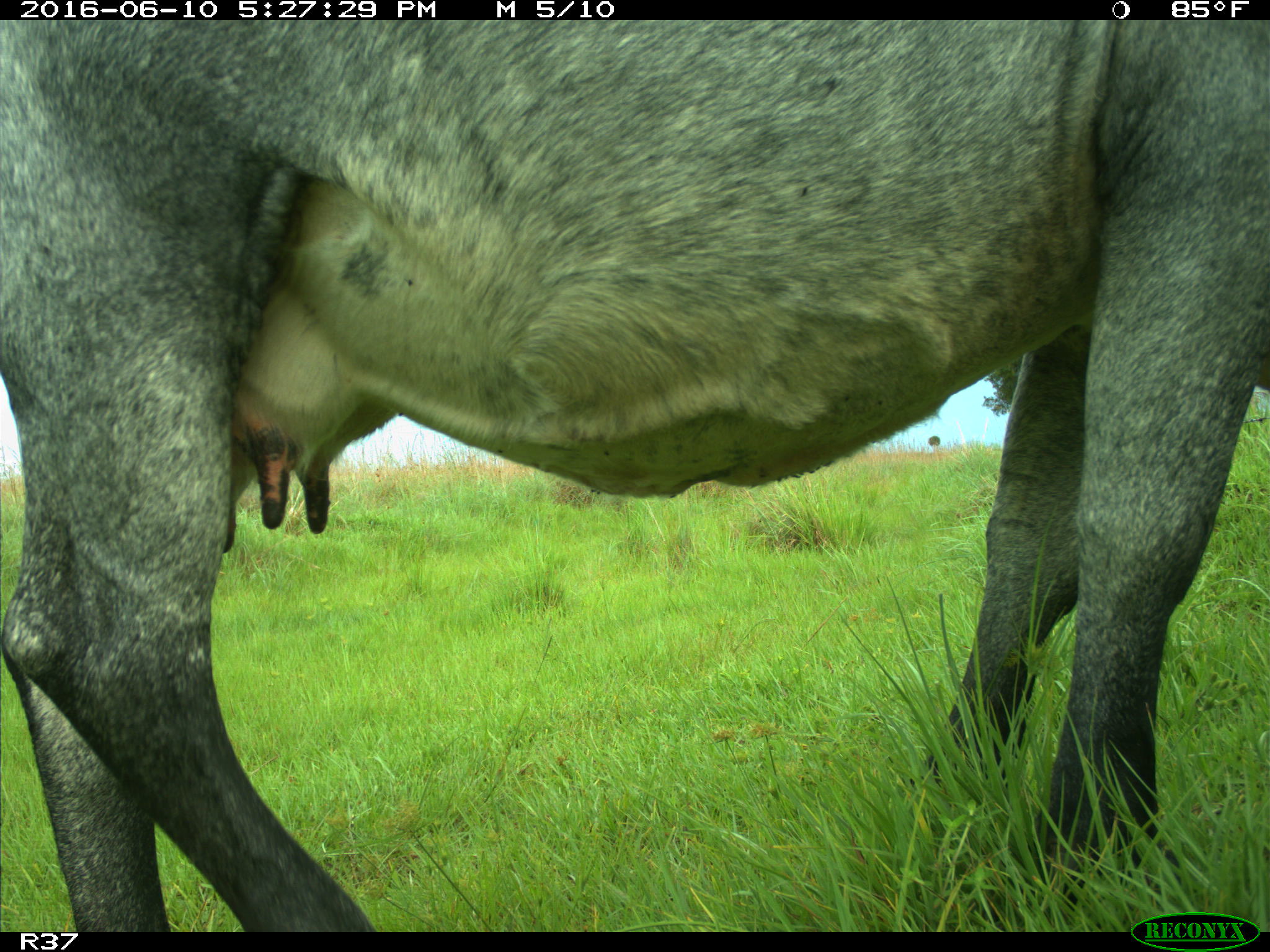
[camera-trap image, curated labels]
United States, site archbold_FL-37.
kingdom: Animalia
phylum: Chordata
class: Mammalia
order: Artiodactyla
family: Bovidae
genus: Bos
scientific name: Bos taurus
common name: domestic cow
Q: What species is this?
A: Bos taurus (domestic cow).